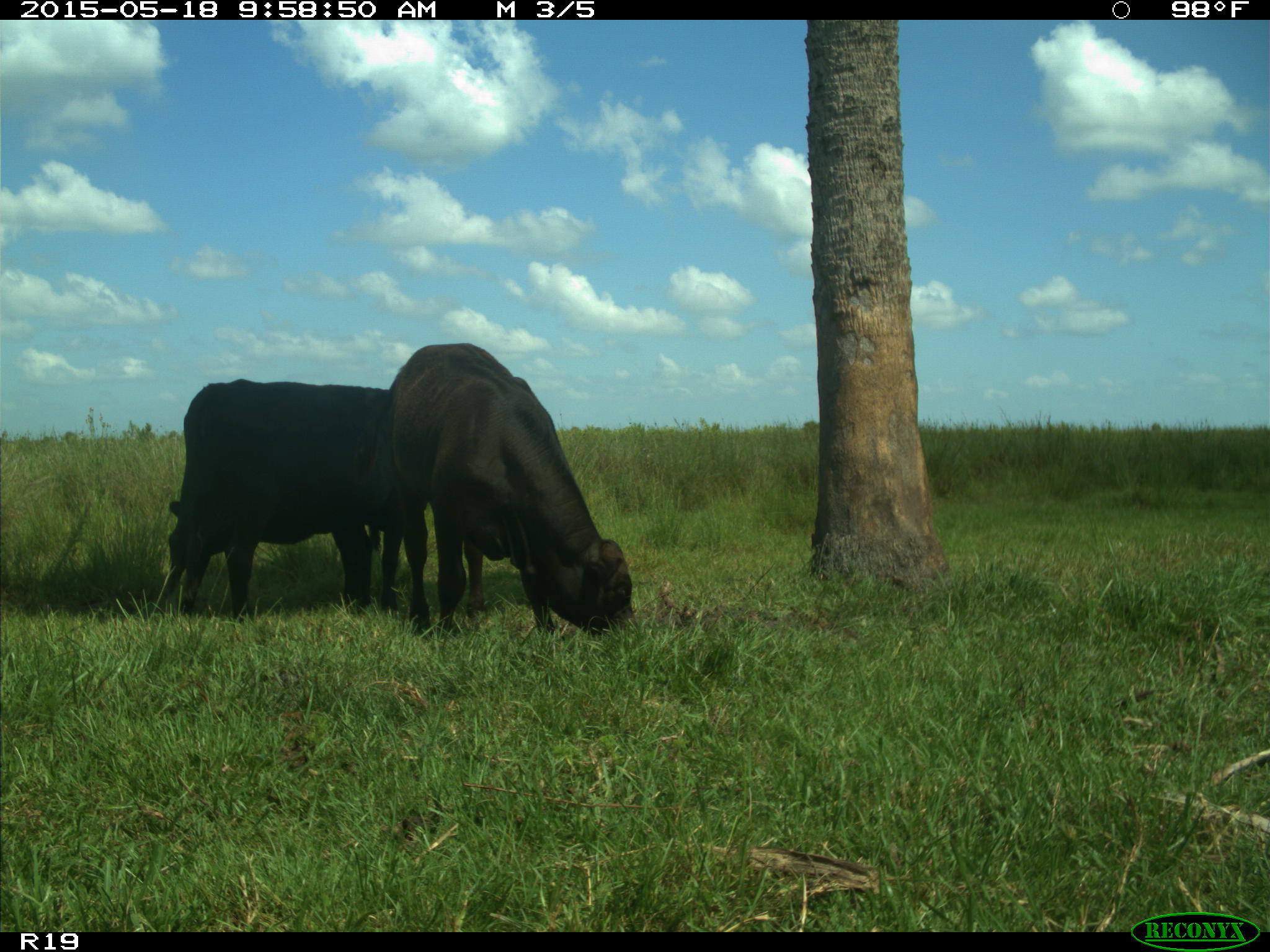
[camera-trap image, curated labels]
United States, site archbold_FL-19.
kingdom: Animalia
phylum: Chordata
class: Mammalia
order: Artiodactyla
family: Bovidae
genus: Bos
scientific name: Bos taurus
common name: domestic cow